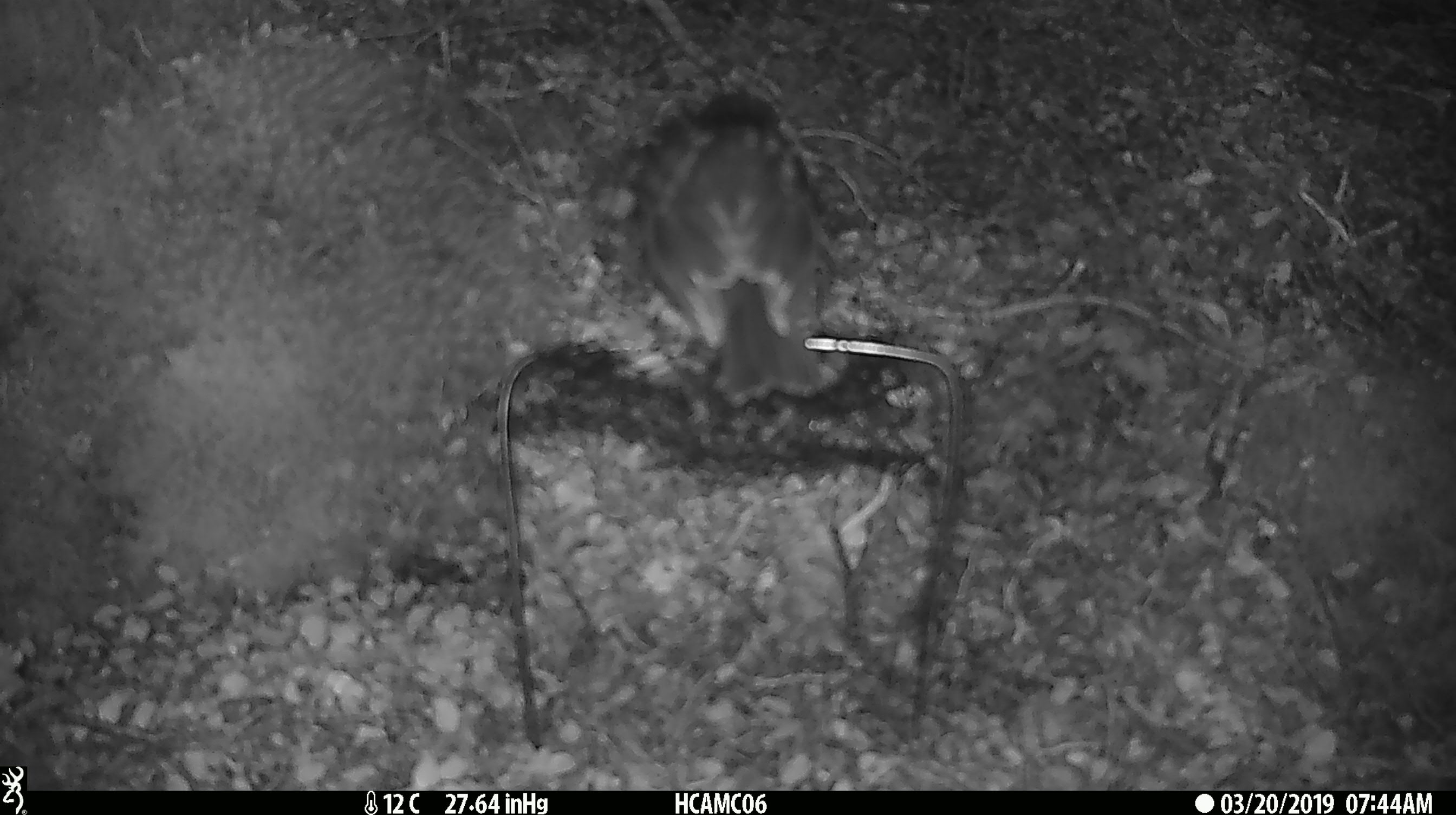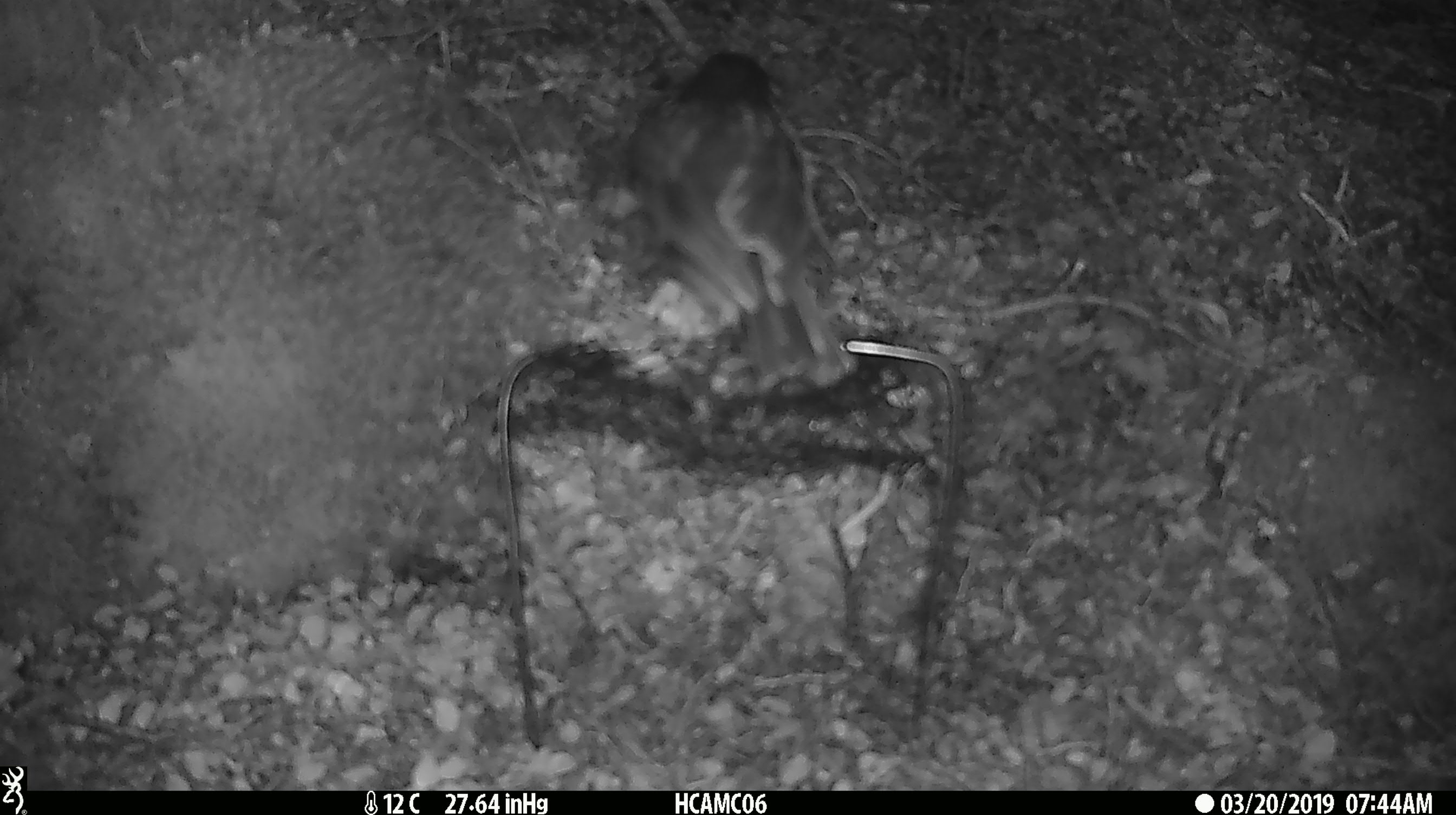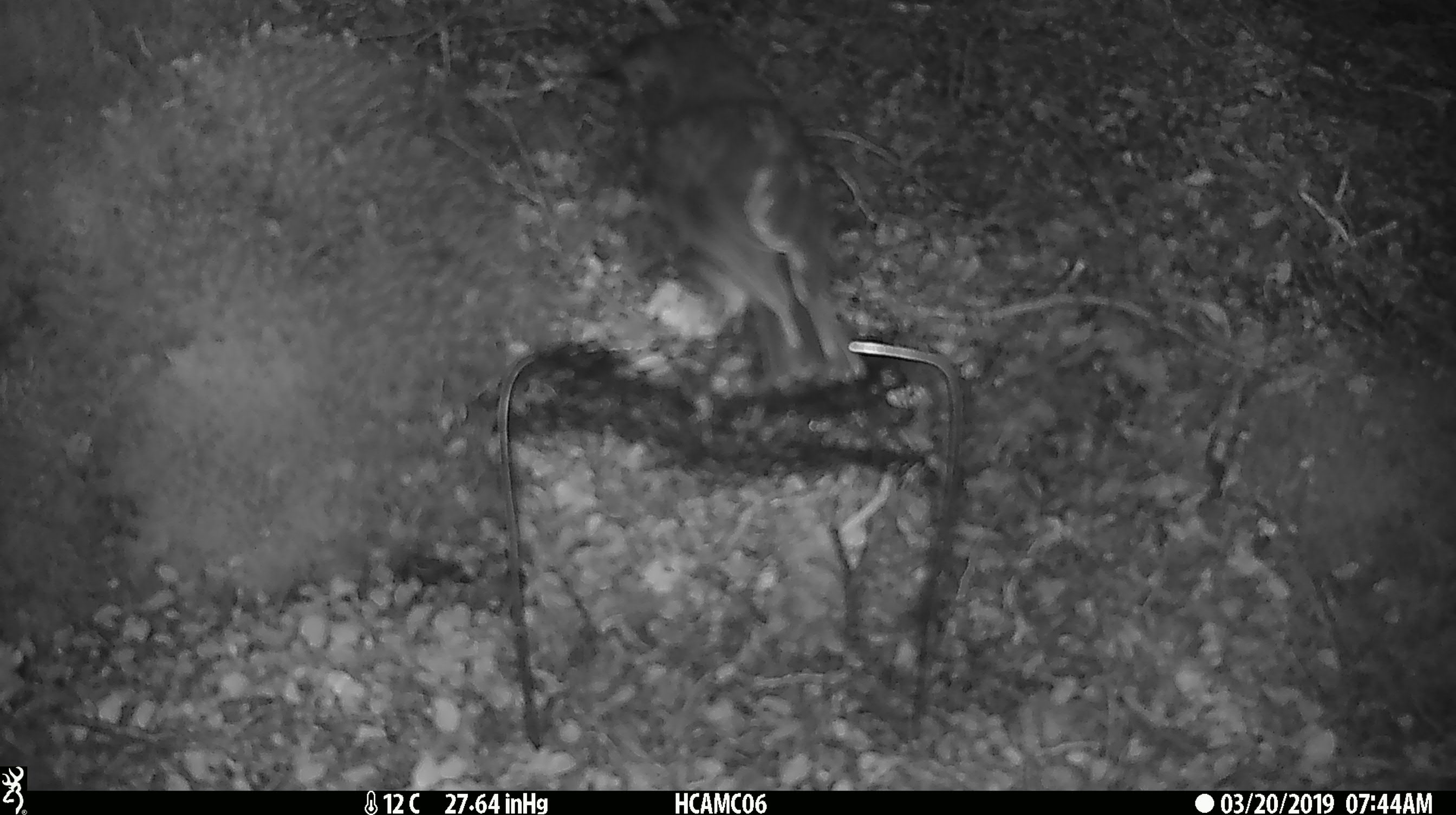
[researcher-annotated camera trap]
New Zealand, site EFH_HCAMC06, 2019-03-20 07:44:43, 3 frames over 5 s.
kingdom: Animalia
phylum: Chordata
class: Aves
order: Passeriformes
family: Petroicidae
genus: Petroica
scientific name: Petroica australis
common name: new zealand robin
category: robin